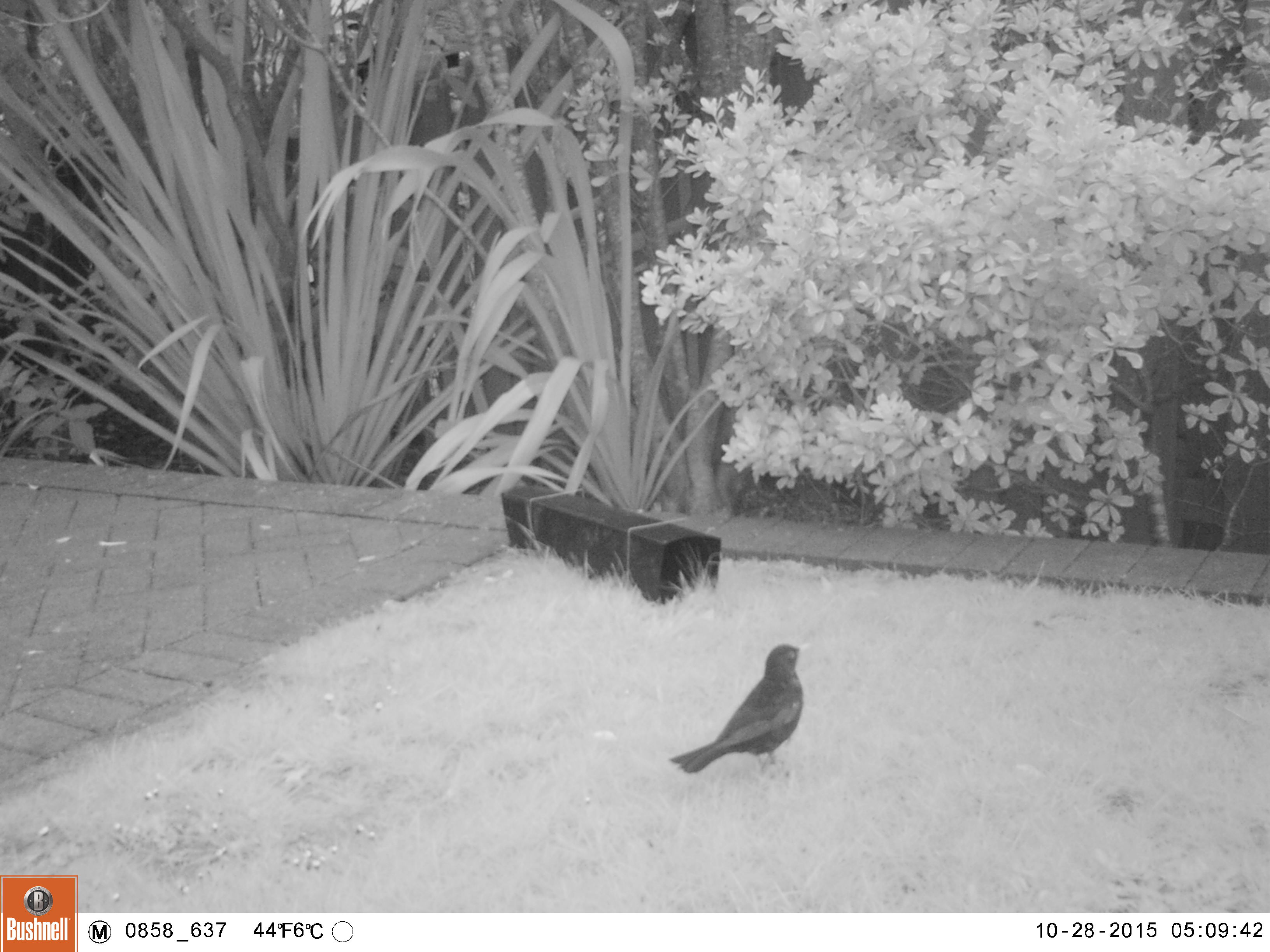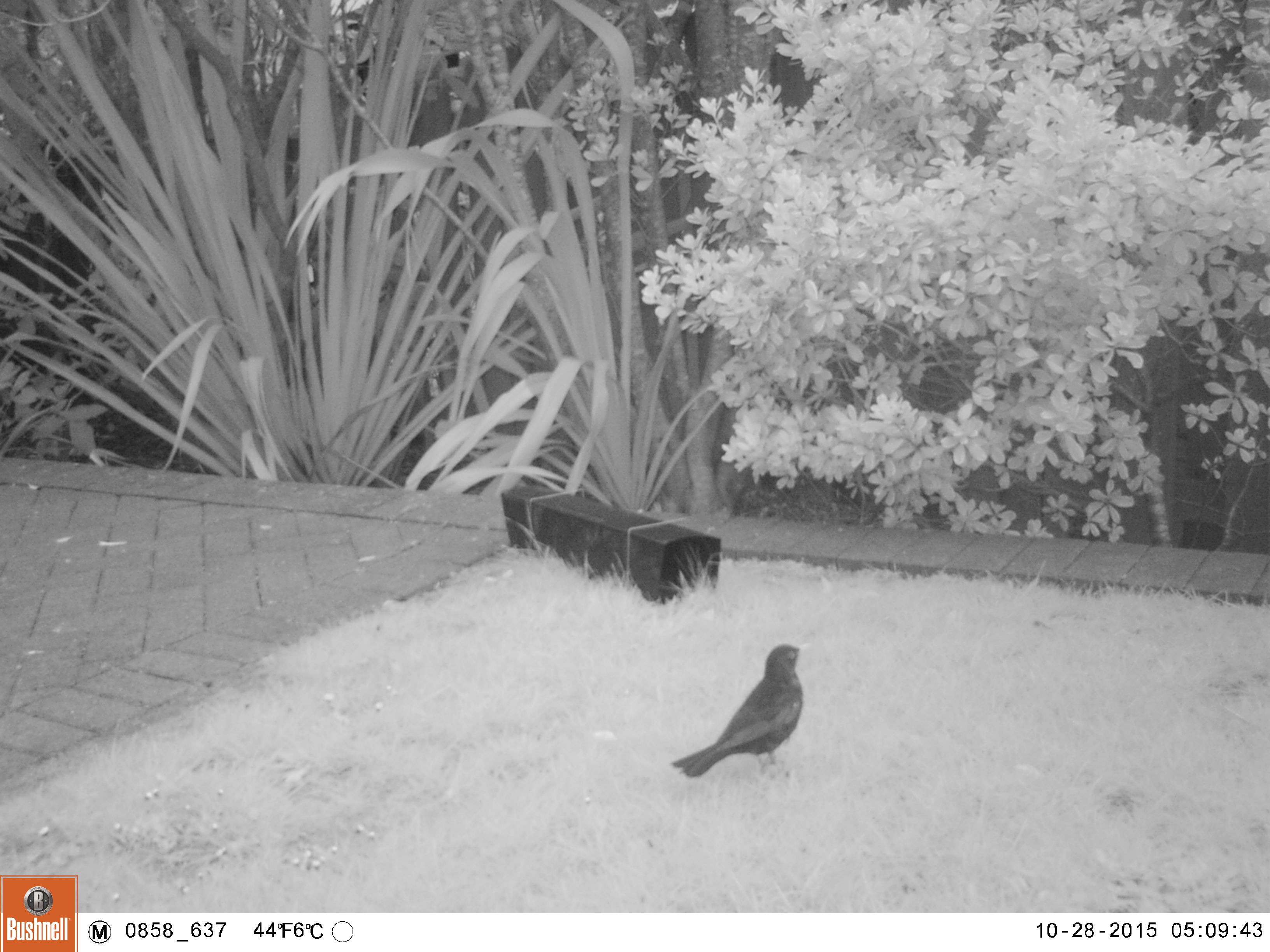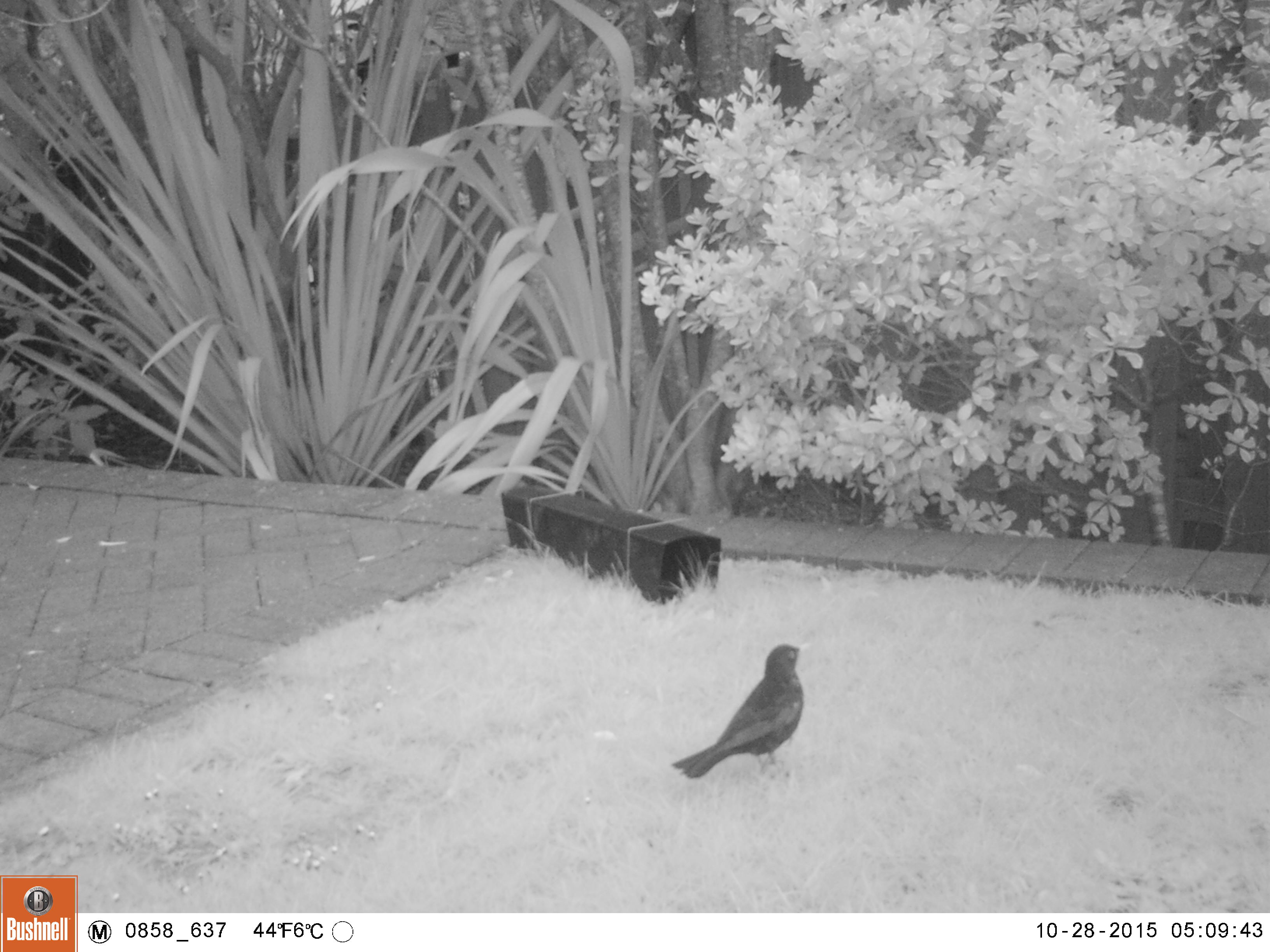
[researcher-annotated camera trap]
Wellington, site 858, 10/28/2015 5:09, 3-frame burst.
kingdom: Animalia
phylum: Chordata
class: Aves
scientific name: Aves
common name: bird